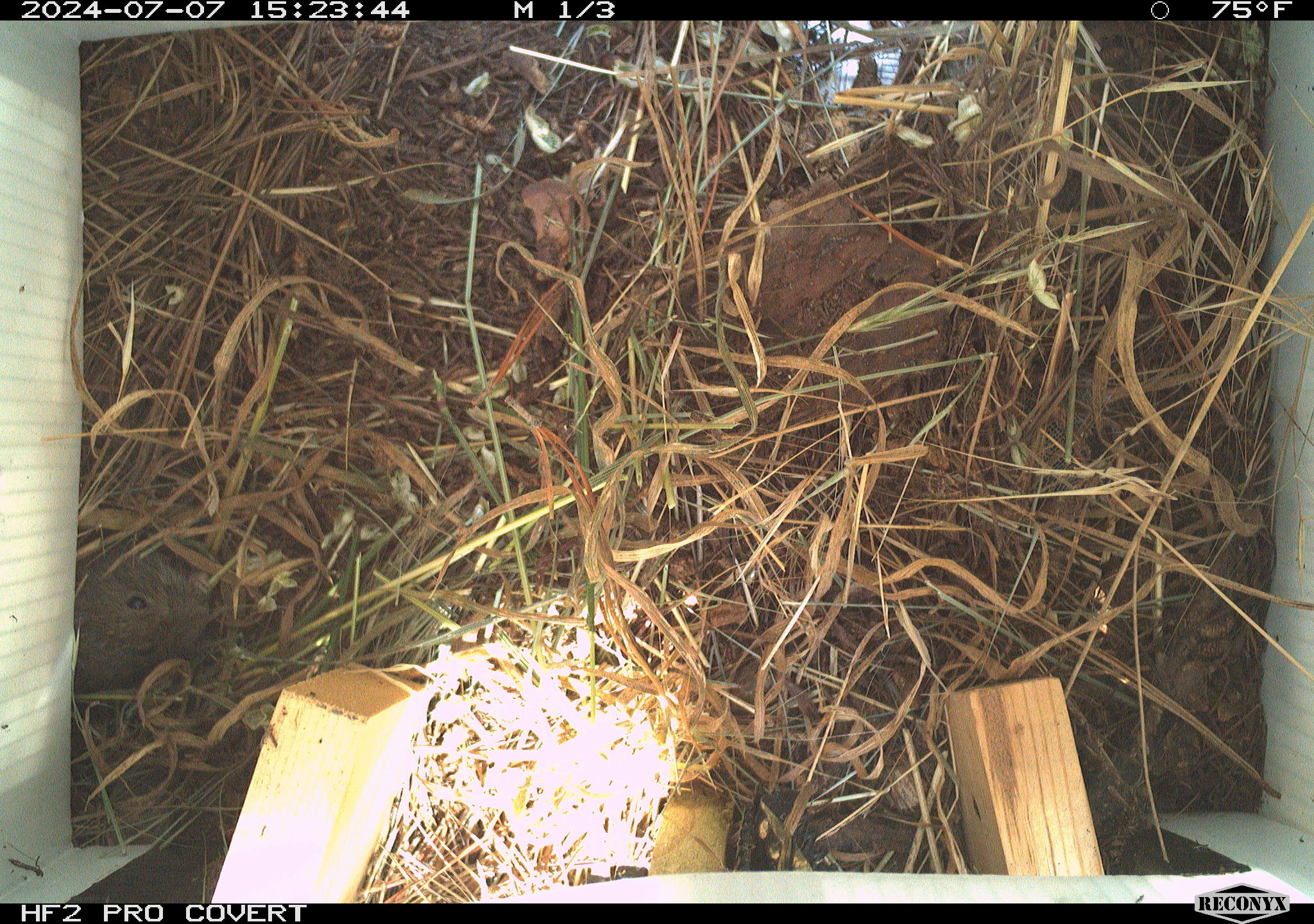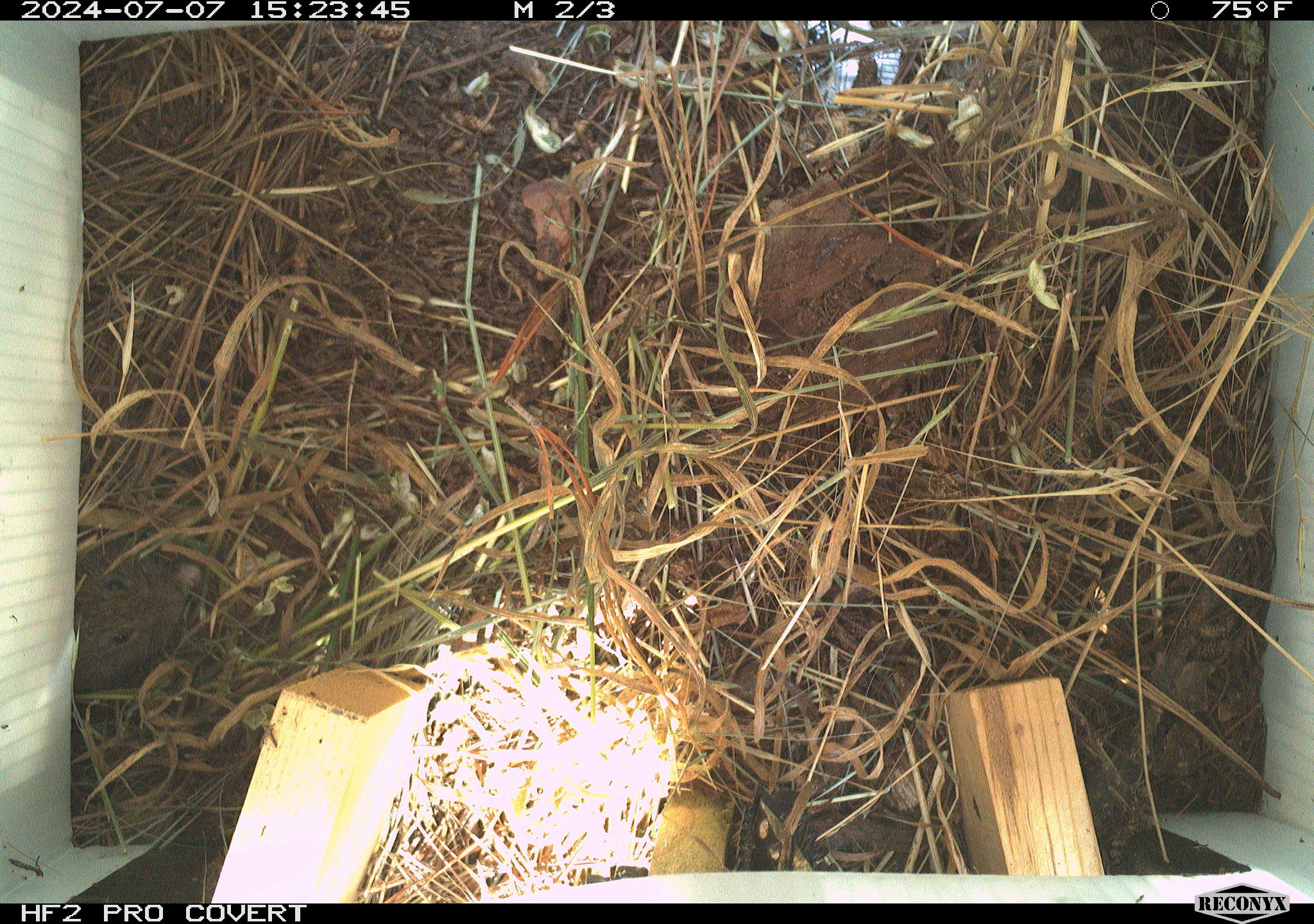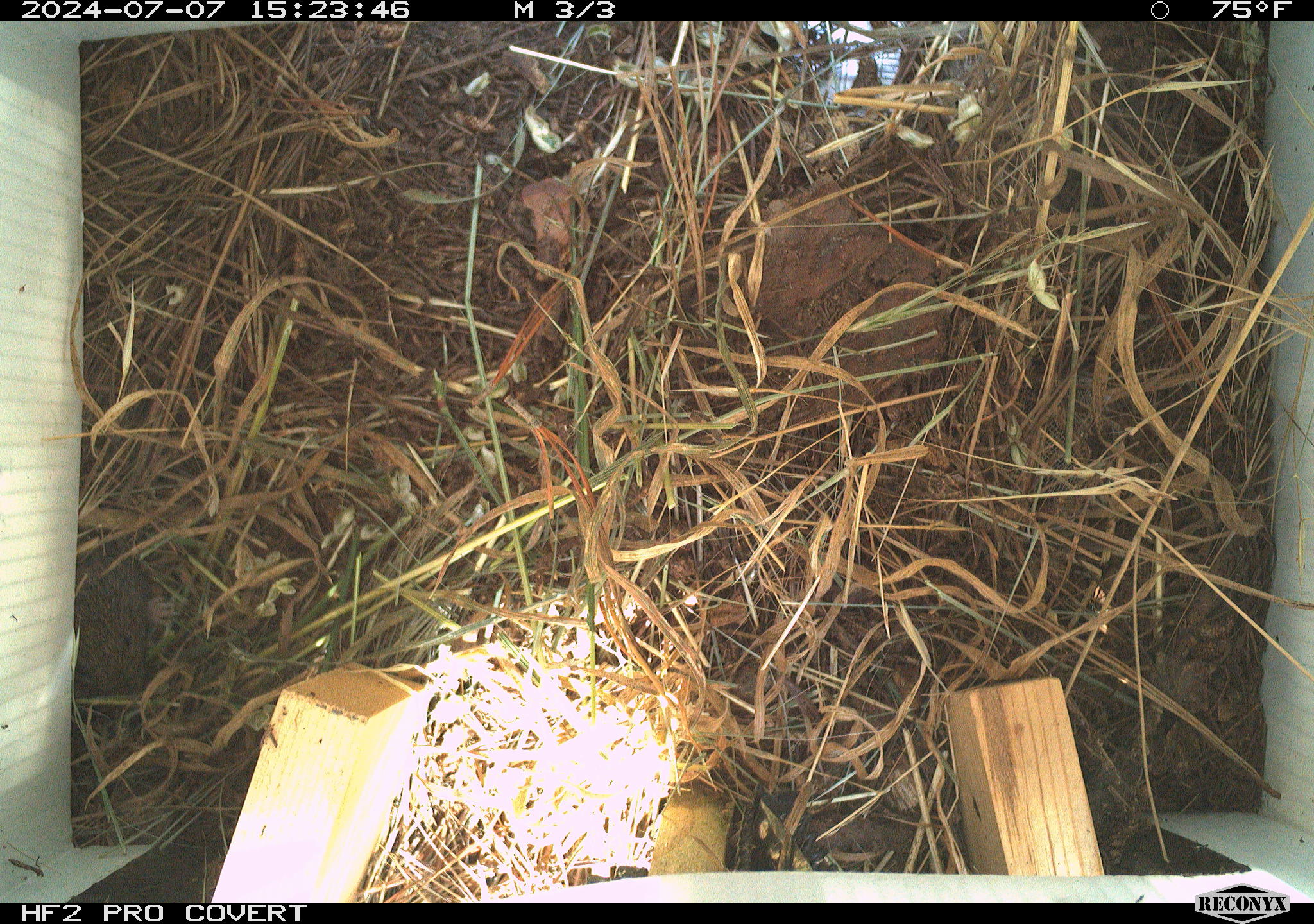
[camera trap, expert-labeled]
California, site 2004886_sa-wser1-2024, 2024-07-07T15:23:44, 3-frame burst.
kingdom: Animalia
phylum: Chordata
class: Mammalia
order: Rodentia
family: Cricetidae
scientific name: Arvicolinae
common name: voles, lemmings, and muskrats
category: arvicolinae subfamily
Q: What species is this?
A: Arvicolinae subfamily (voles, lemmings, and muskrats) (Arvicolinae).